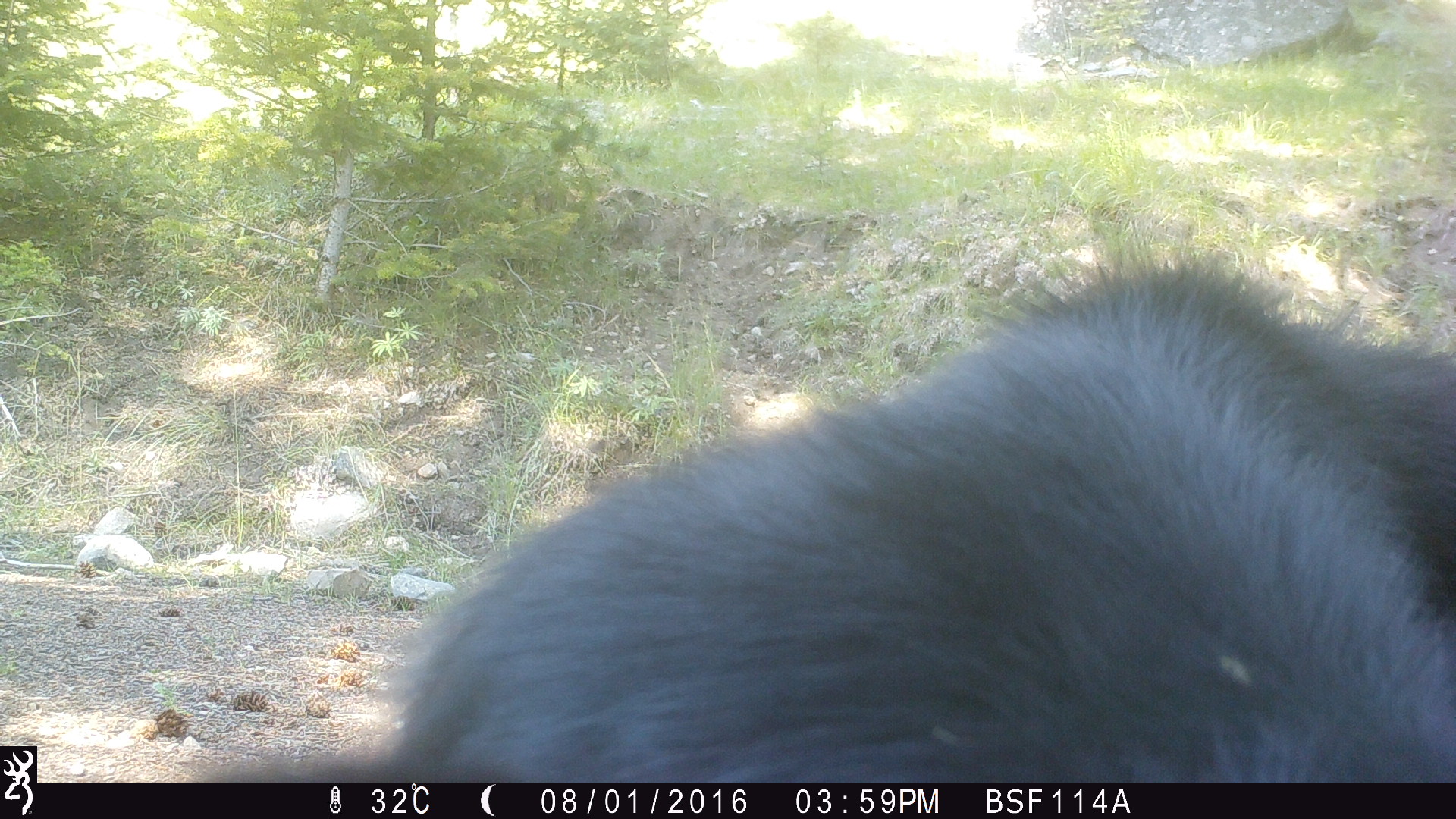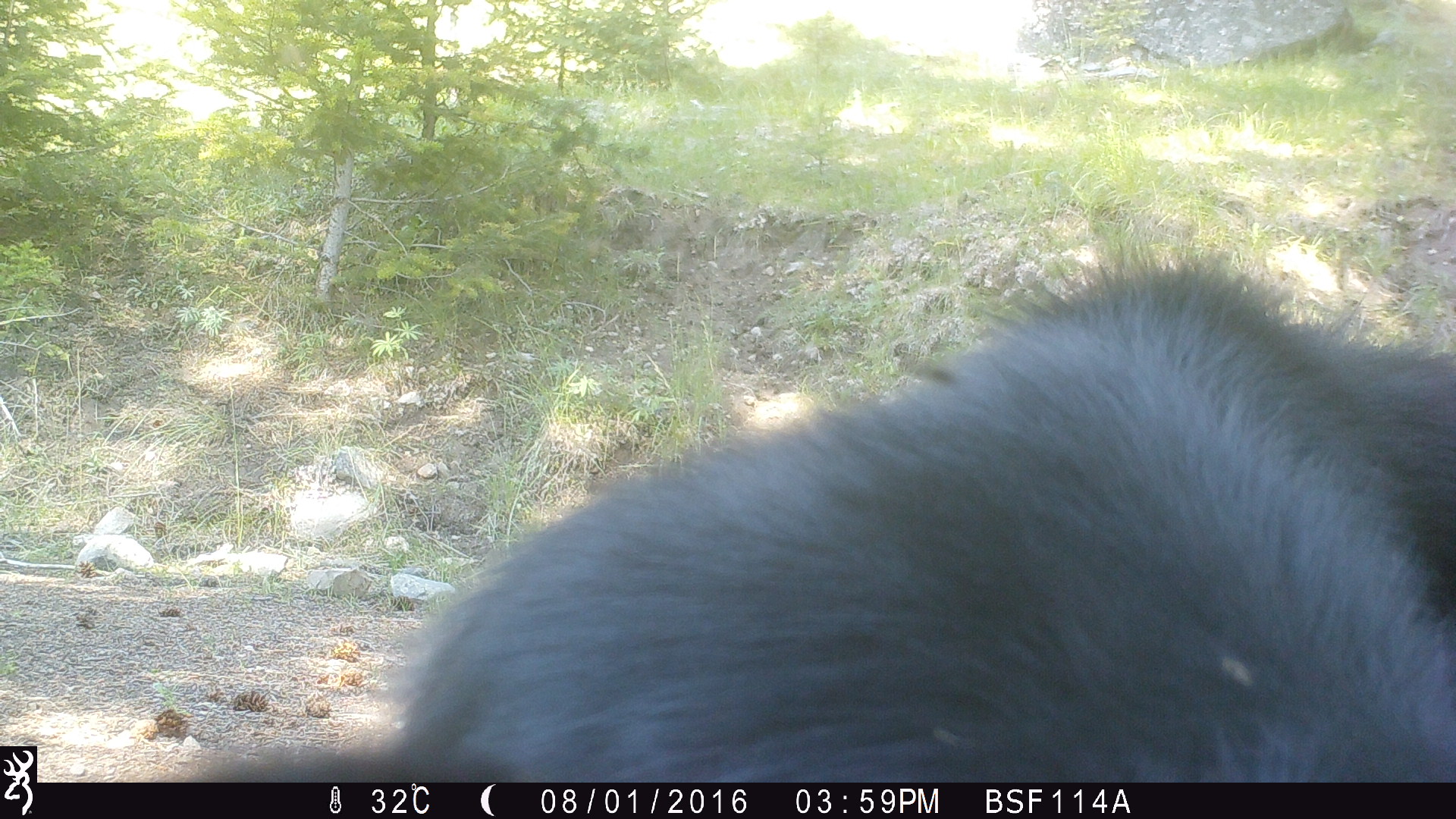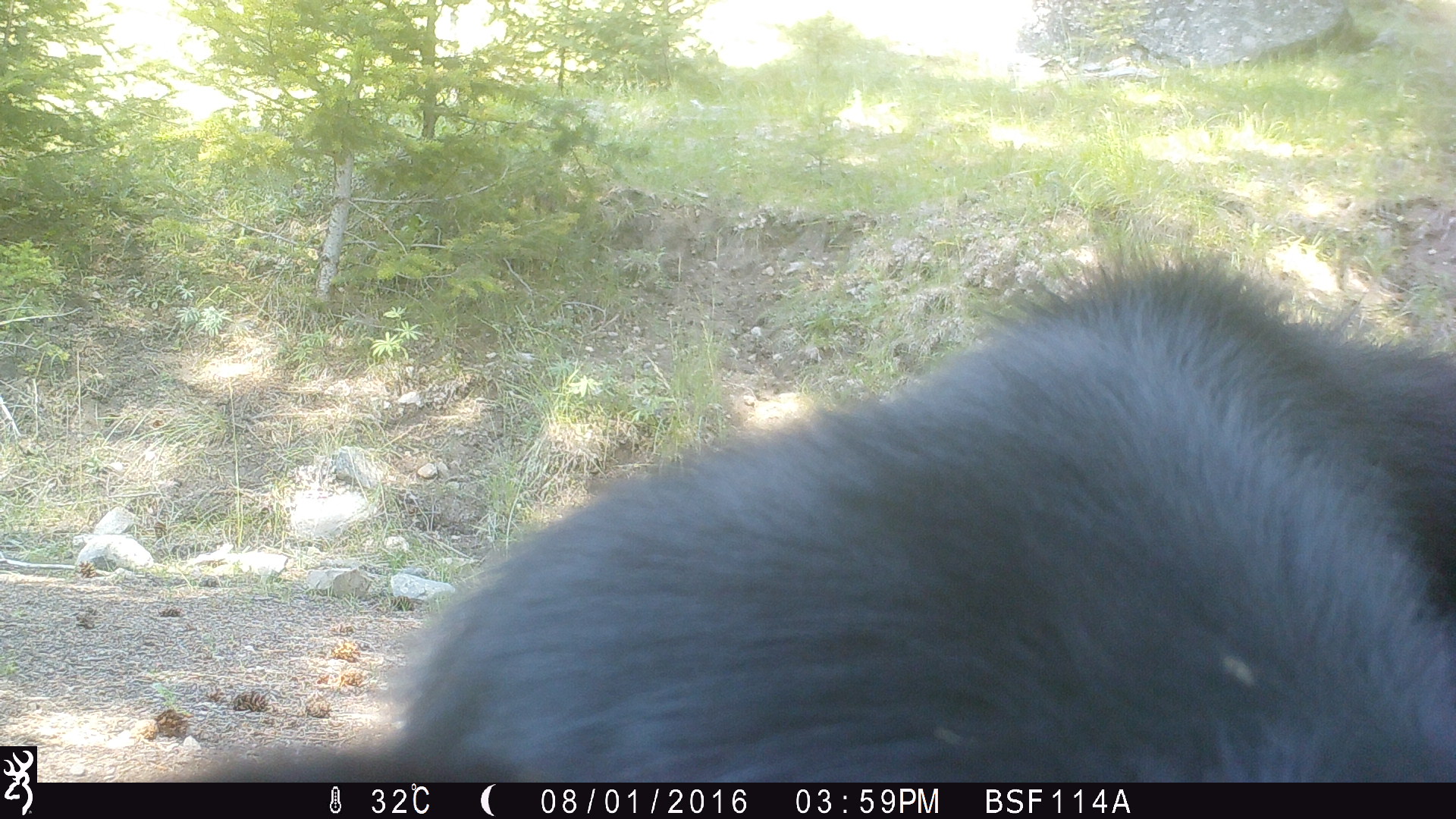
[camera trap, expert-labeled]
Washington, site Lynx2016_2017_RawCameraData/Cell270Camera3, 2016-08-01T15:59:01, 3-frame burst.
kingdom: Animalia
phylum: Chordata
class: Mammalia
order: Artiodactyla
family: Bovidae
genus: Bos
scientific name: Bos taurus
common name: domestic cattle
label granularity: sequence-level